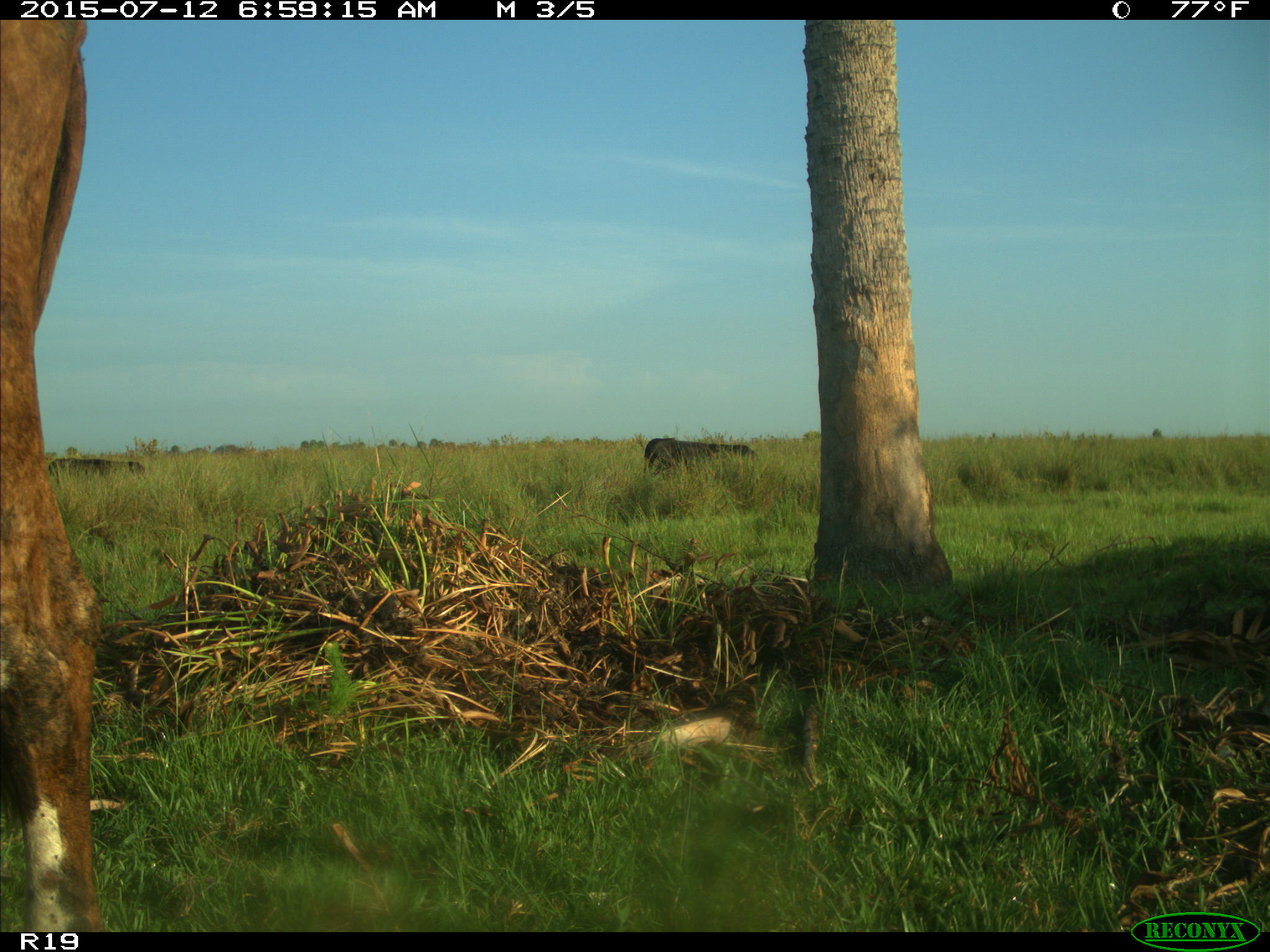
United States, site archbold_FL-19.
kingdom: Animalia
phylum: Chordata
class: Mammalia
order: Artiodactyla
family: Bovidae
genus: Bos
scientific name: Bos taurus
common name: domestic cow